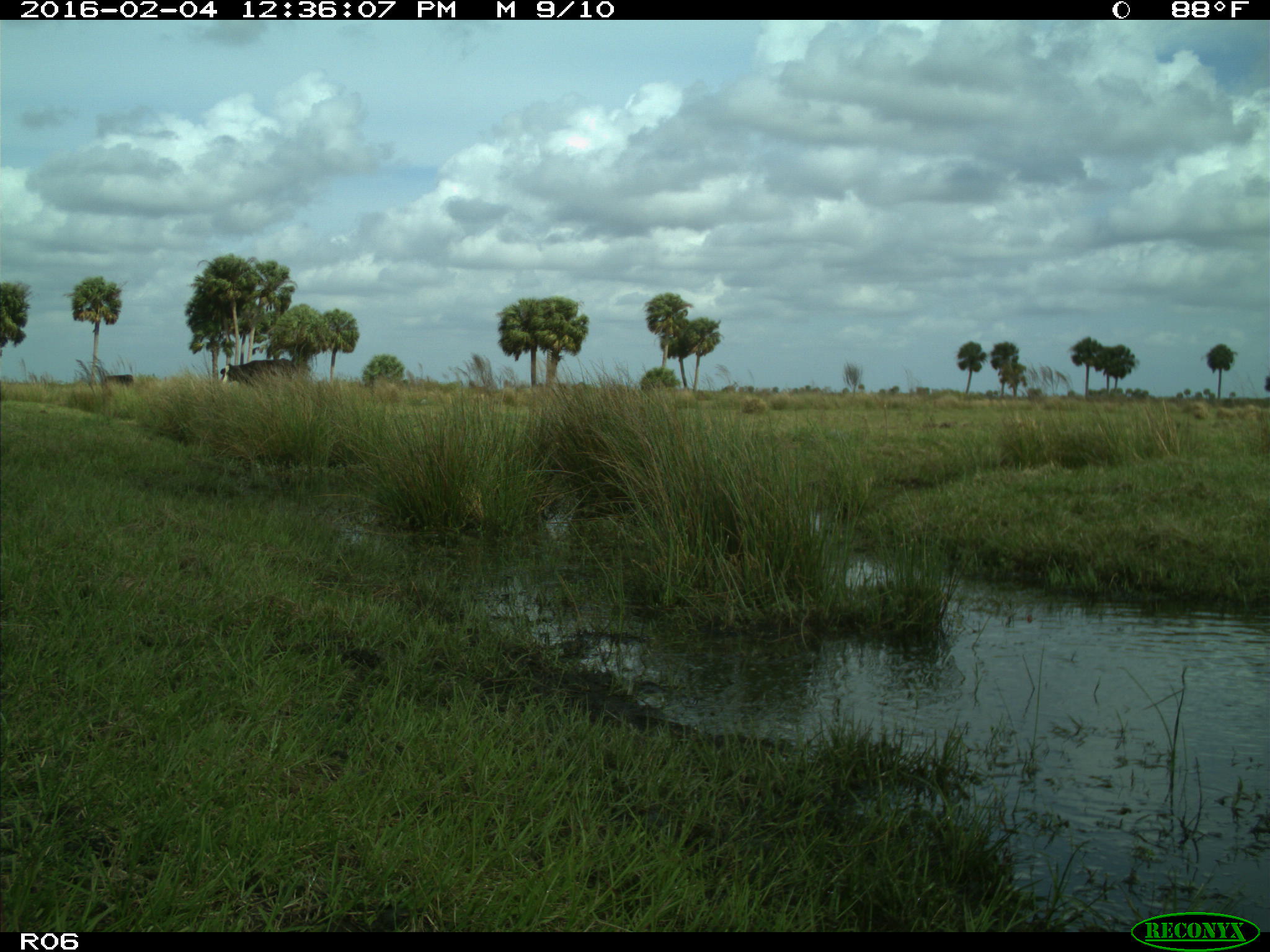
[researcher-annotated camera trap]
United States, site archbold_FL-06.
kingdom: Animalia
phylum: Chordata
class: Mammalia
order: Artiodactyla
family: Bovidae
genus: Bos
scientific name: Bos taurus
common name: domestic cow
Bos taurus (domestic cow).